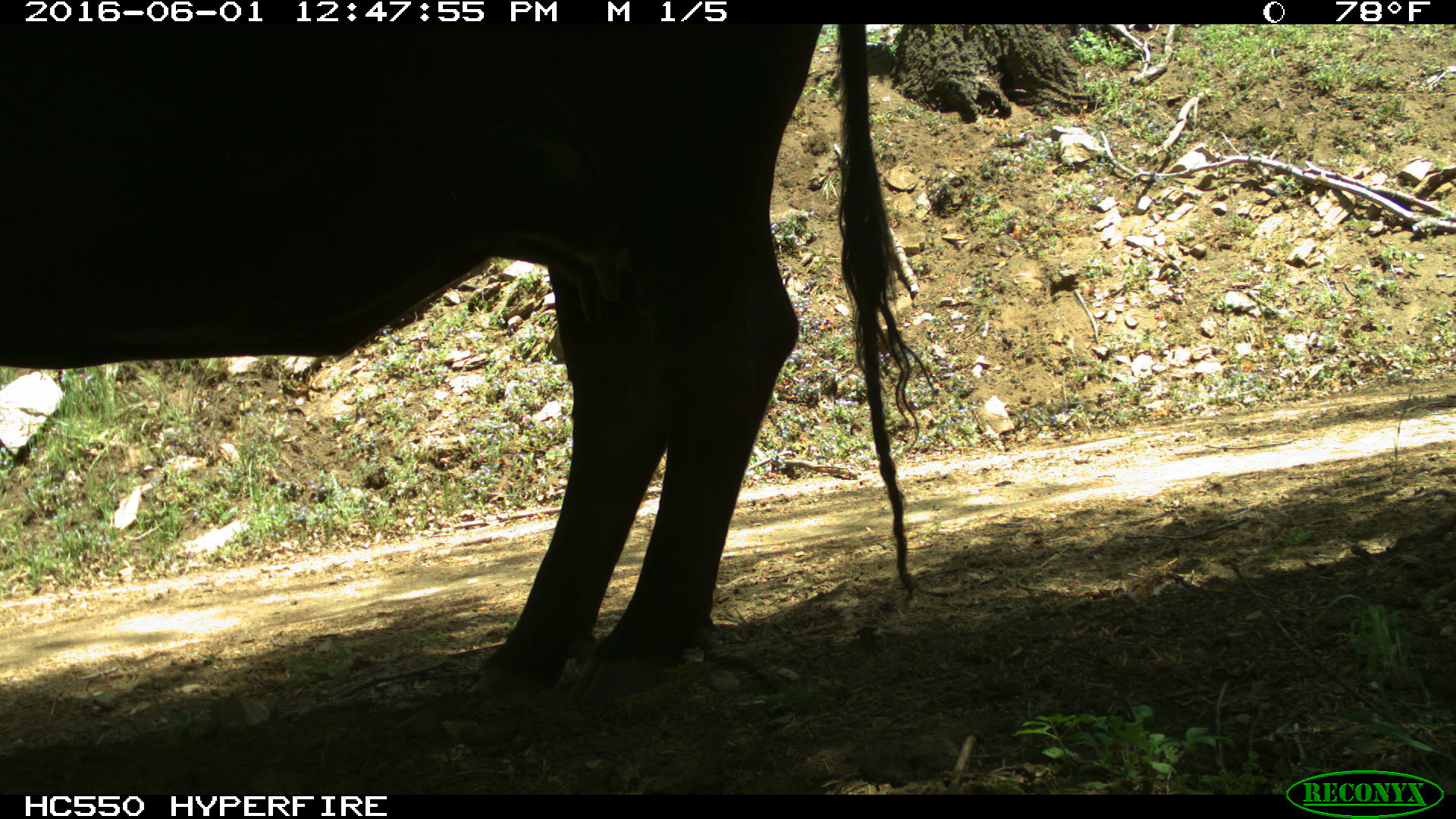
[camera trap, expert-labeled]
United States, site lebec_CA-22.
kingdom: Animalia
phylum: Chordata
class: Mammalia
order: Artiodactyla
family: Bovidae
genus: Bos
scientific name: Bos taurus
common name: domestic cow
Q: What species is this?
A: Bos taurus (domestic cow).